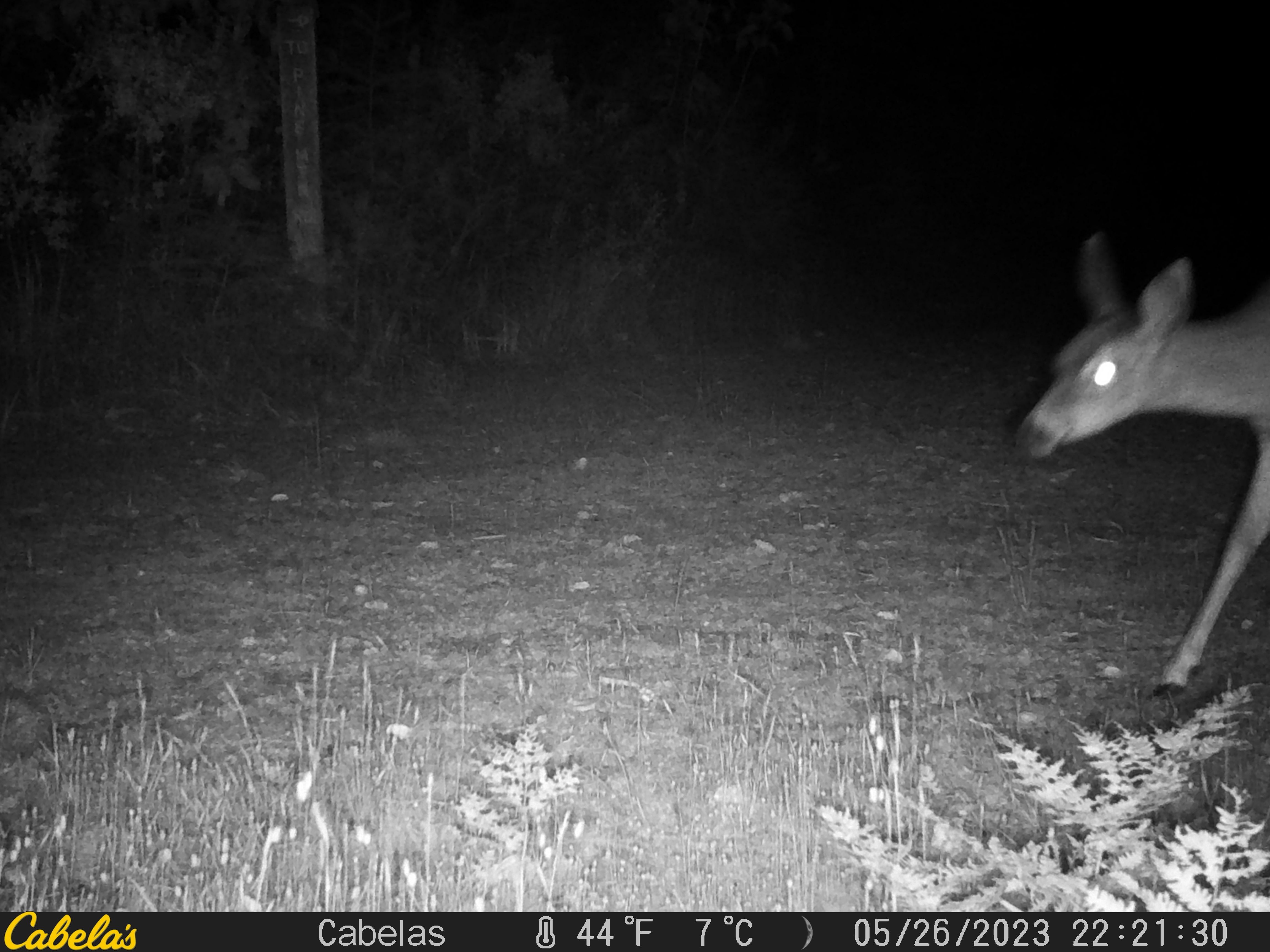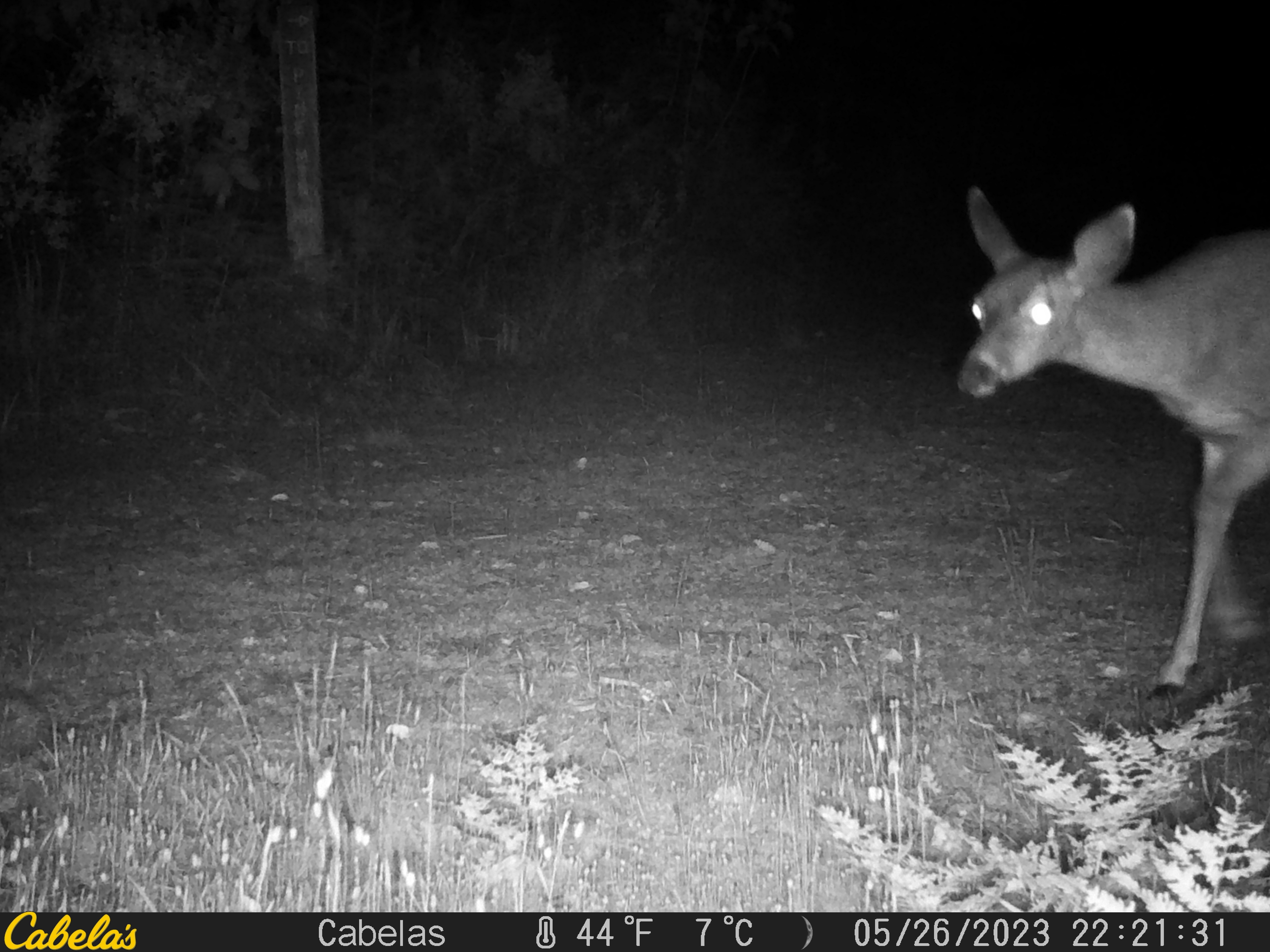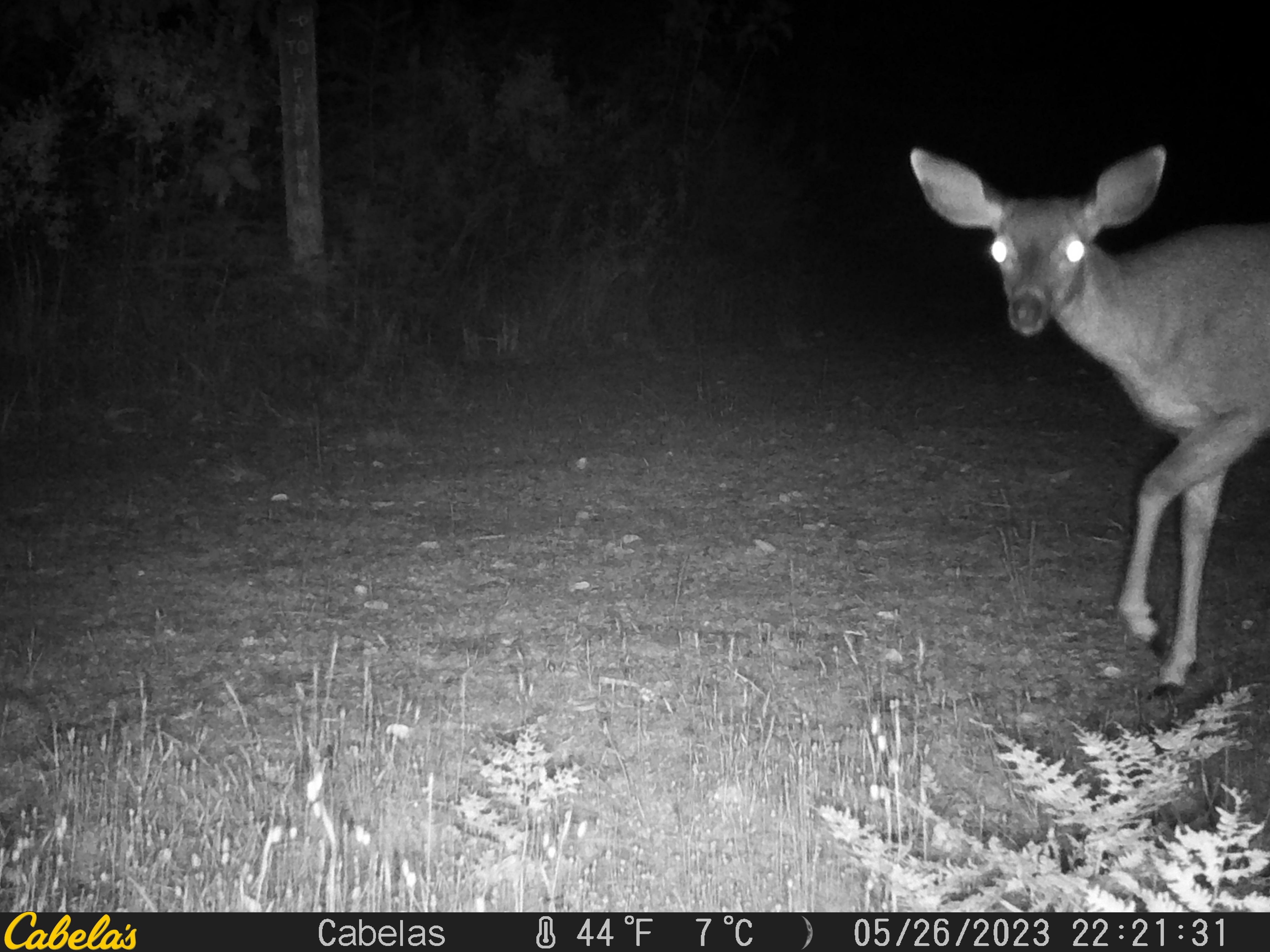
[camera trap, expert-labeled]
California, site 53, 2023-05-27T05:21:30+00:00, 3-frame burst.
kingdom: Animalia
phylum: Chordata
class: Mammalia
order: Artiodactyla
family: Cervidae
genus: Odocoileus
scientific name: Odocoileus hemionus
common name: mule deer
Mule deer (Odocoileus hemionus).